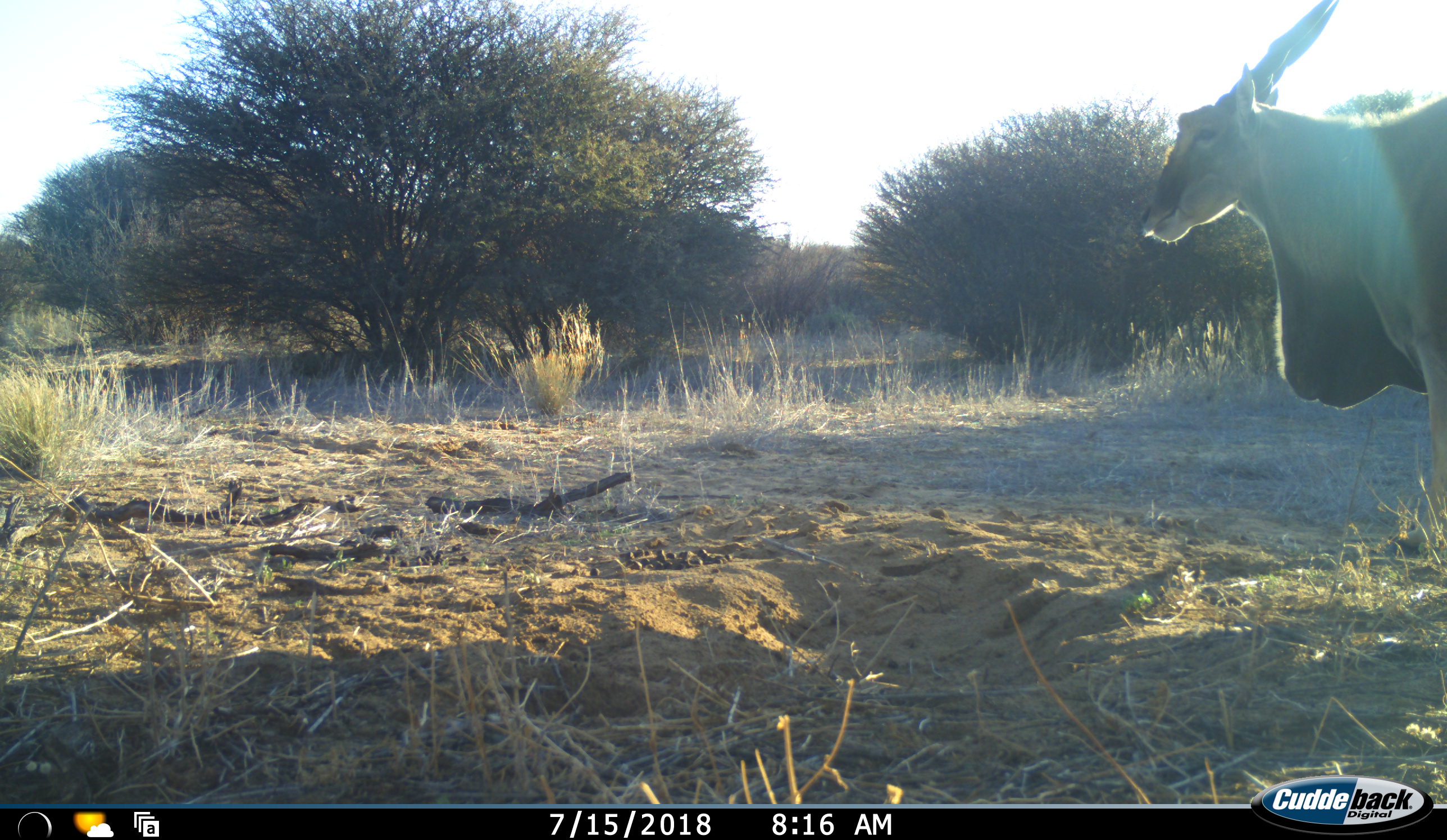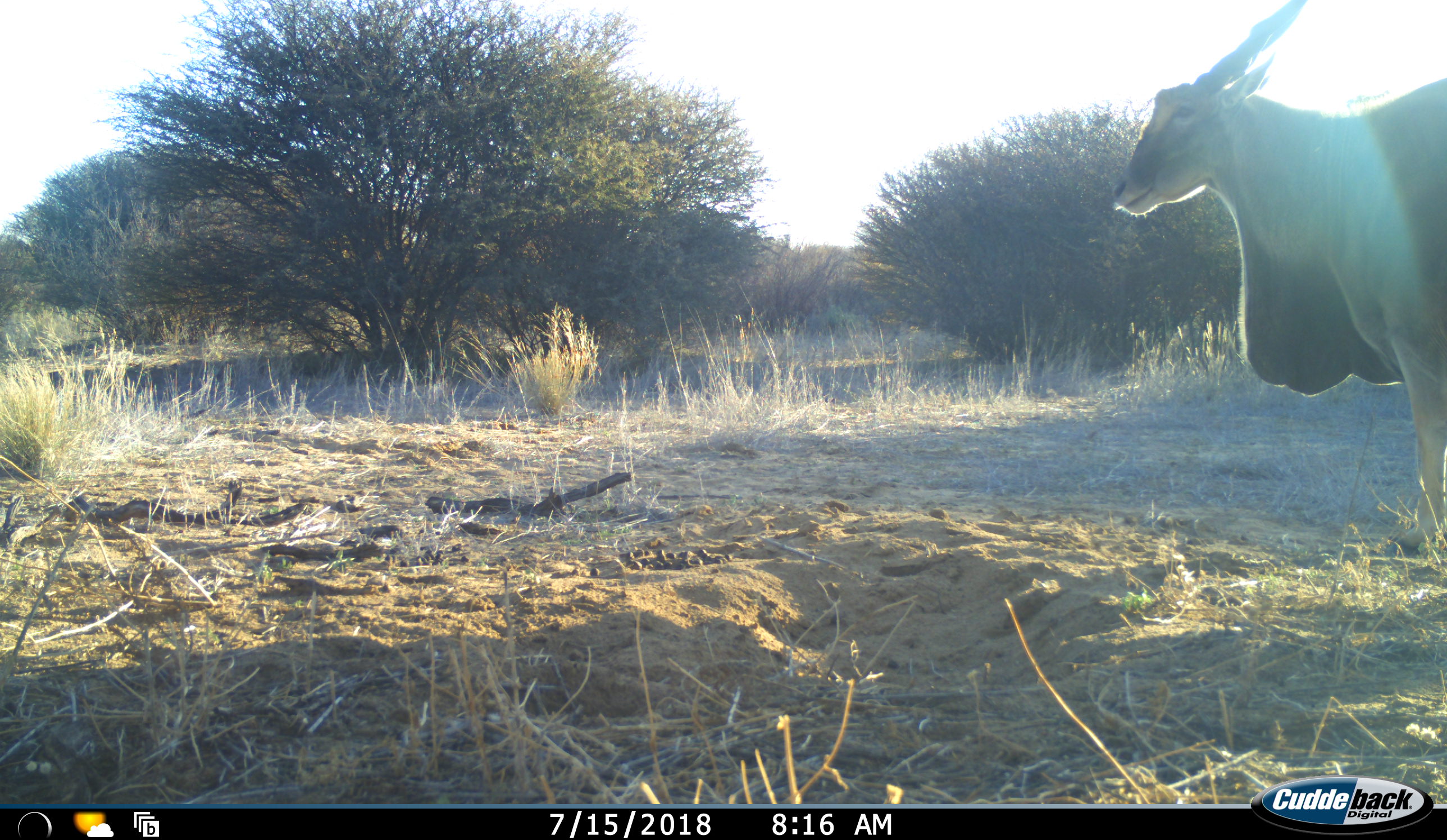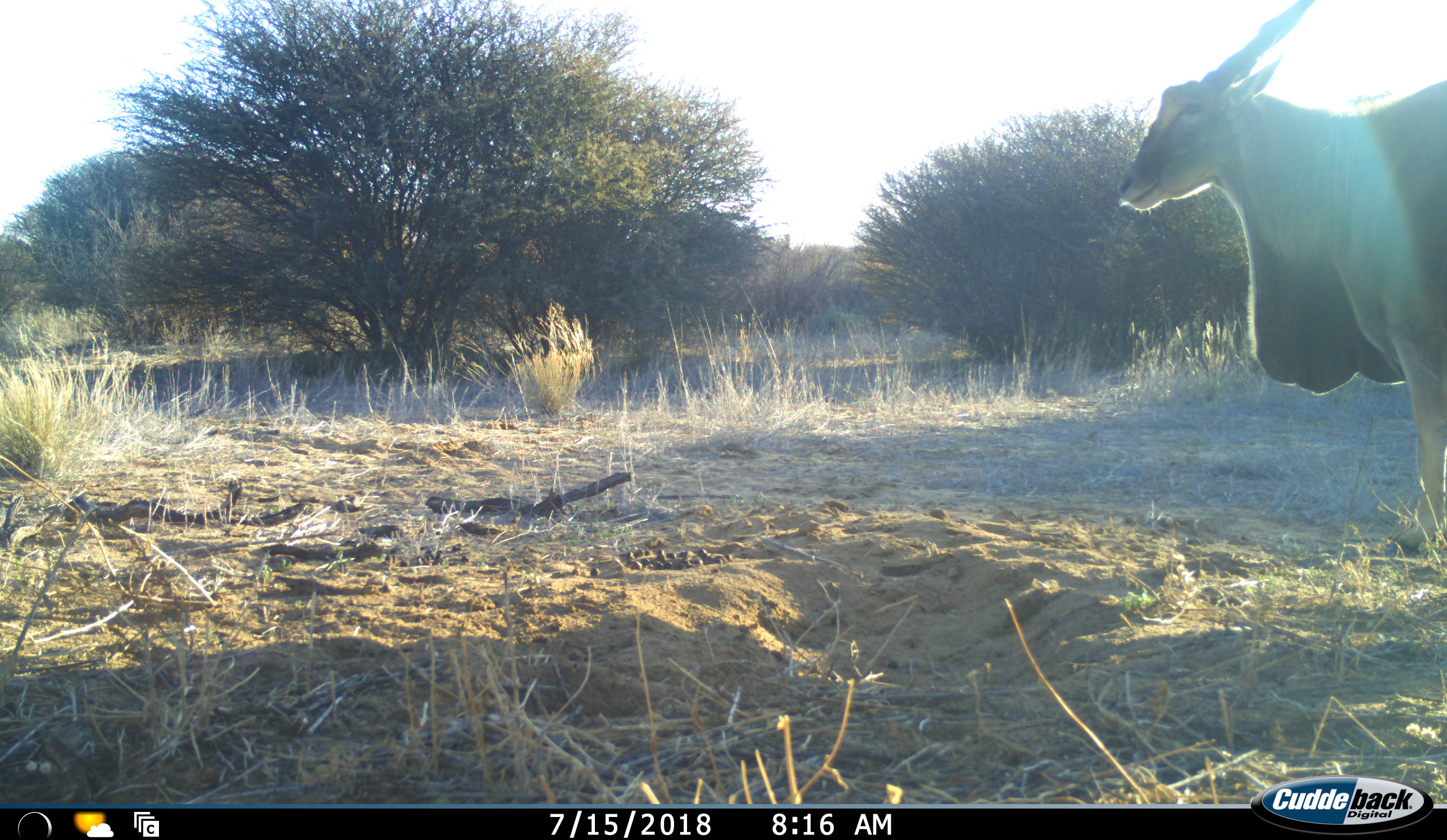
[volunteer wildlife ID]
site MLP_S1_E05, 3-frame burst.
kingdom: Animalia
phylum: Chordata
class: Mammalia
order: Artiodactyla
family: Bovidae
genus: Tragelaphus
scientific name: Tragelaphus oryx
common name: eland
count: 1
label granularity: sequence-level